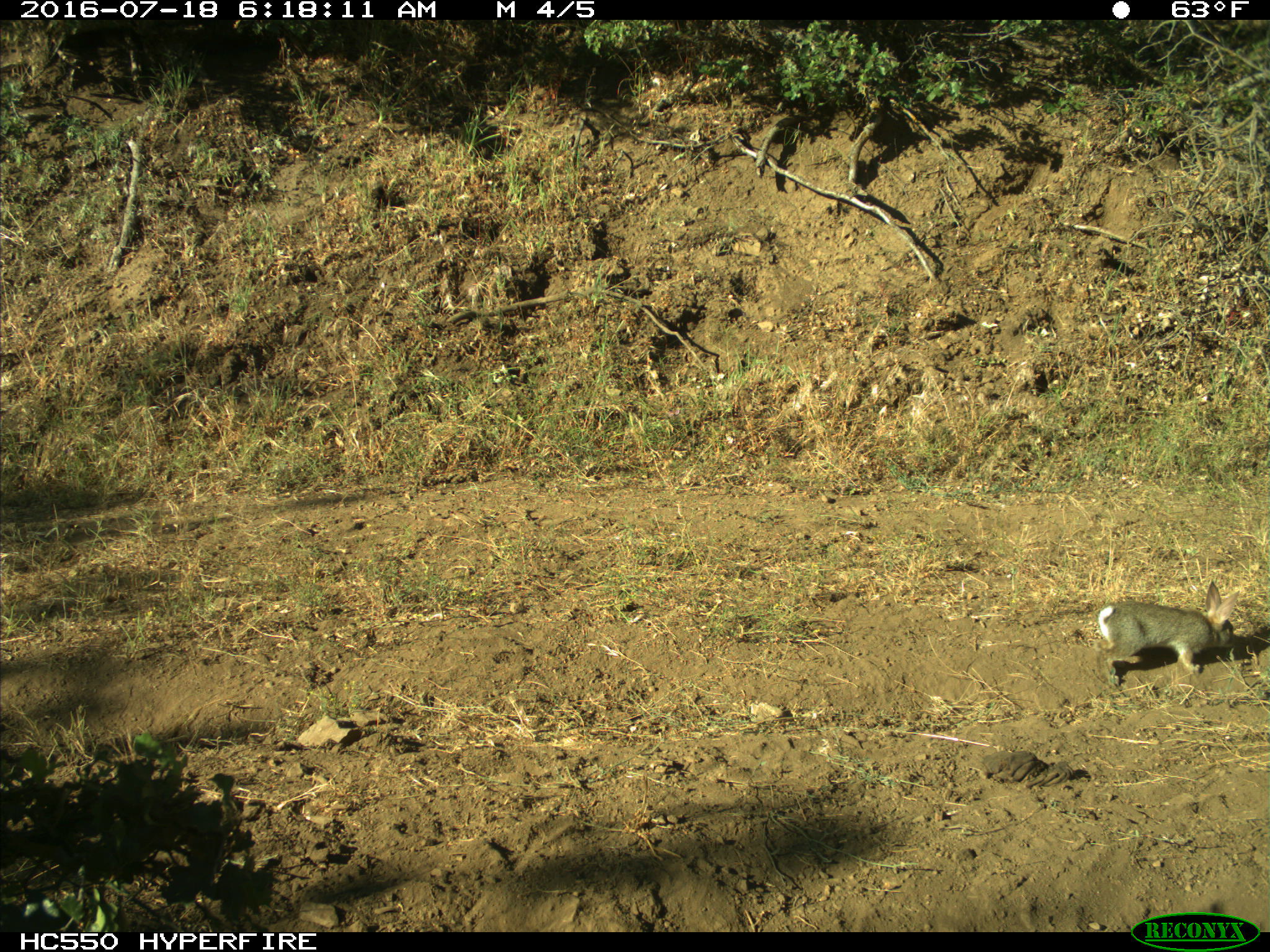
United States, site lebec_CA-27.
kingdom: Animalia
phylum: Chordata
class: Mammalia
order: Lagomorpha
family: Leporidae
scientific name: Leporidae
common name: rabbits and hares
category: unidentified rabbit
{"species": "unidentified rabbit (rabbits and hares) (Leporidae)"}